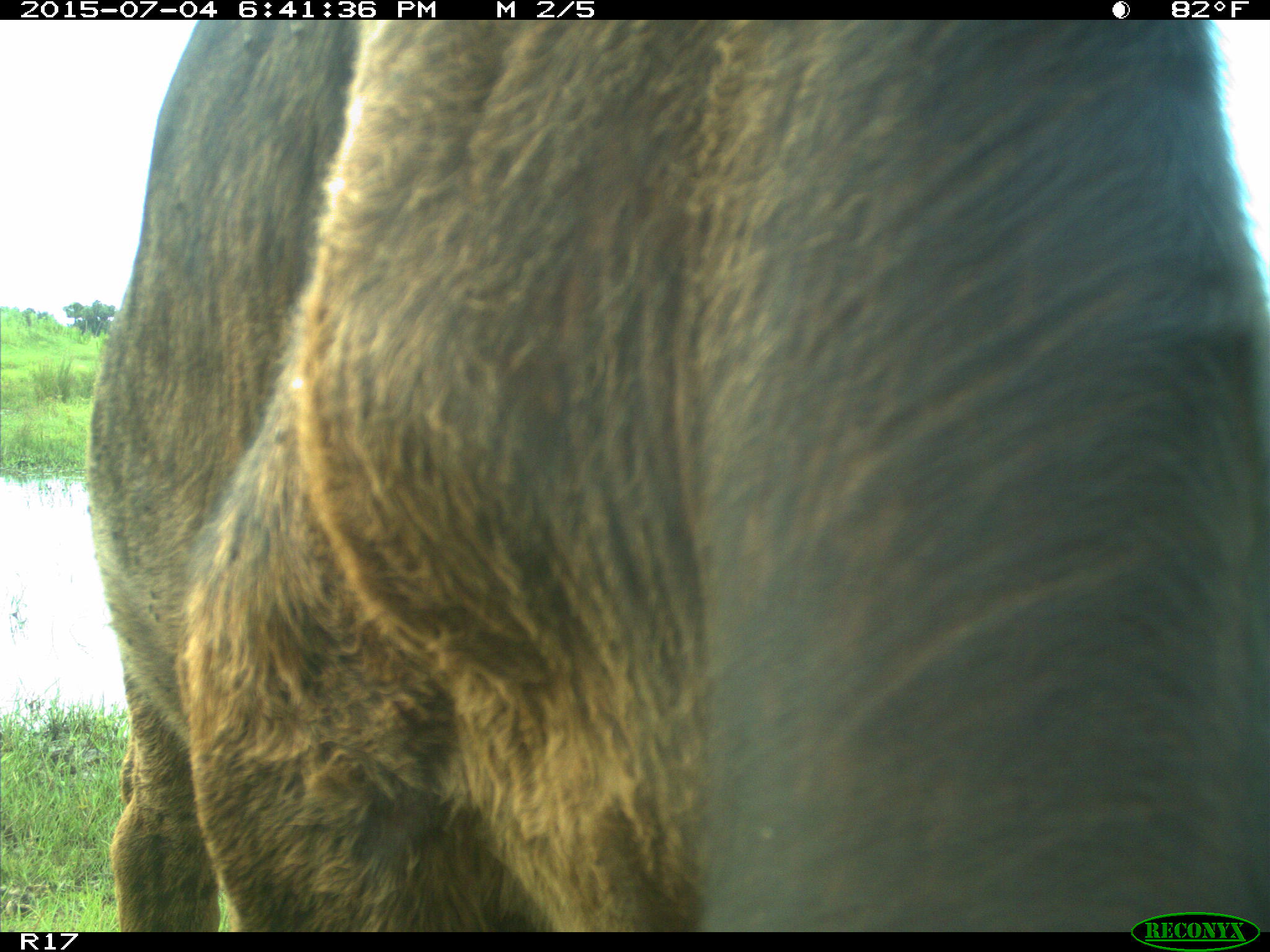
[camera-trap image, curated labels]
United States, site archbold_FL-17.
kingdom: Animalia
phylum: Chordata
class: Mammalia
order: Artiodactyla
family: Bovidae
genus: Bos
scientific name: Bos taurus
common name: domestic cow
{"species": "Bos taurus (domestic cow)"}